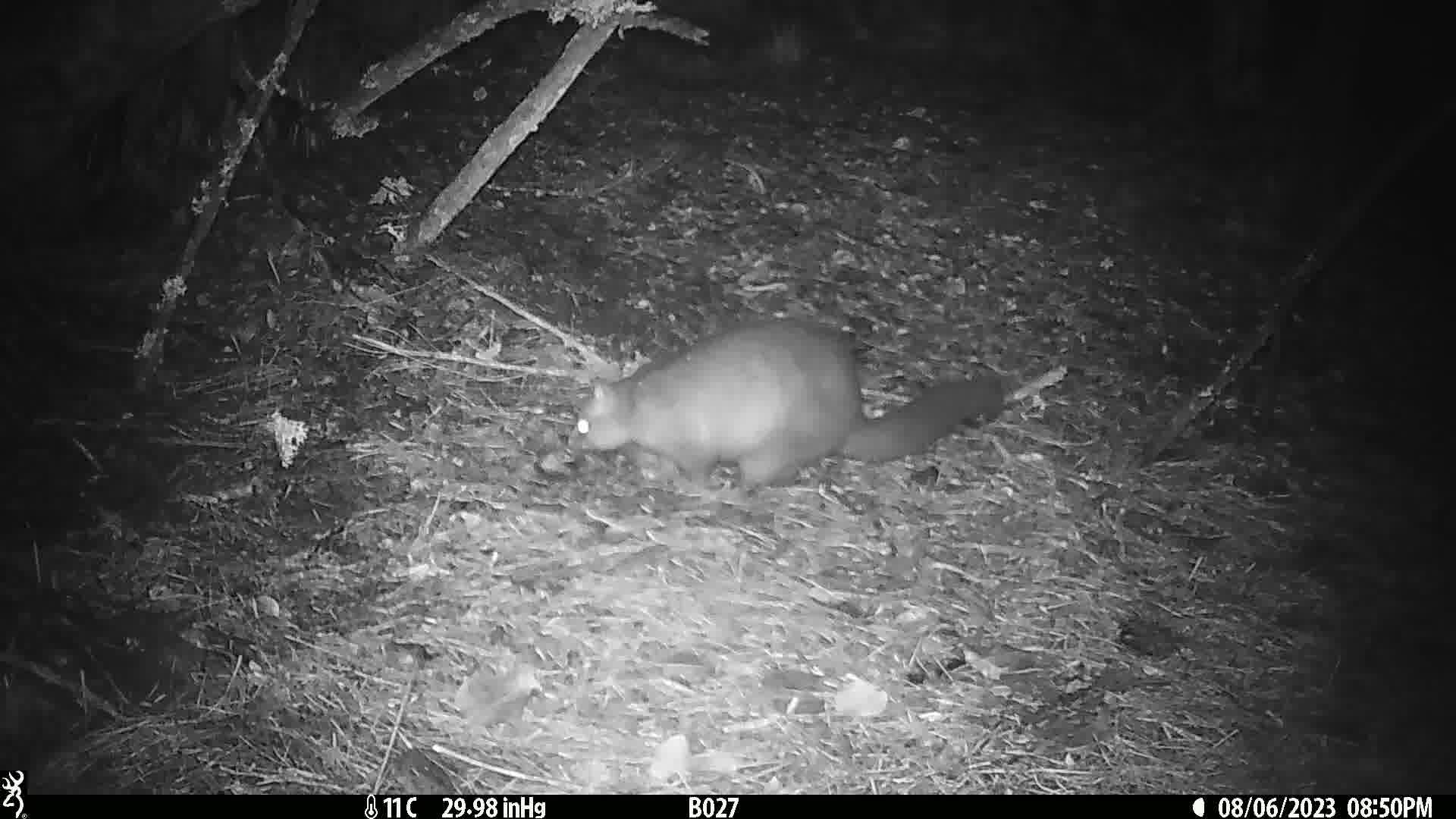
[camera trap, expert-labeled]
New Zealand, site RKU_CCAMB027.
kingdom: Animalia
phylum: Chordata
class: Mammalia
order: Diprotodontia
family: Phalangeridae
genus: Trichosurus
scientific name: Trichosurus vulpecula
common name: common brushtail possum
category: possum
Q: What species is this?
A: Possum (common brushtail possum) (Trichosurus vulpecula).